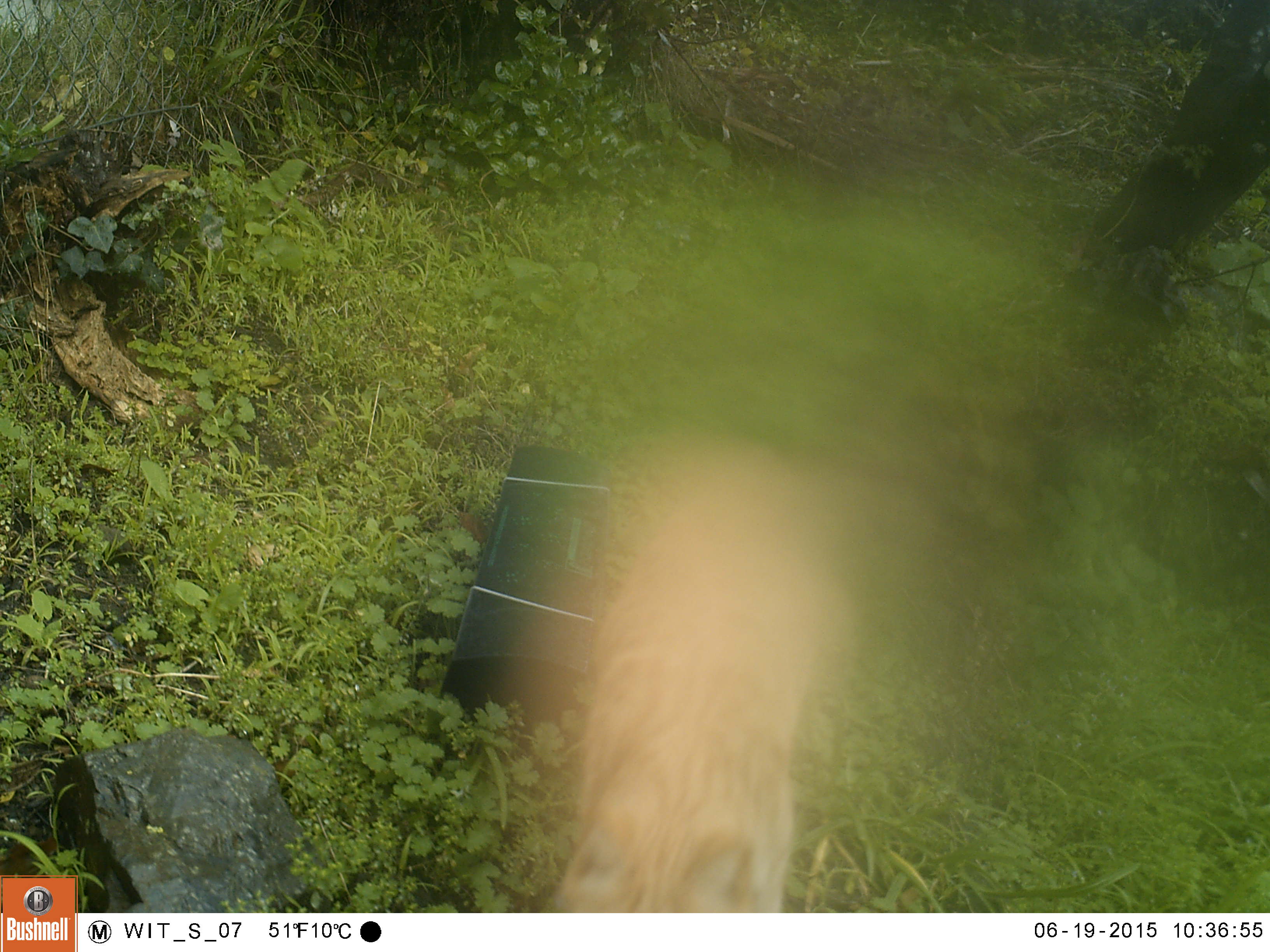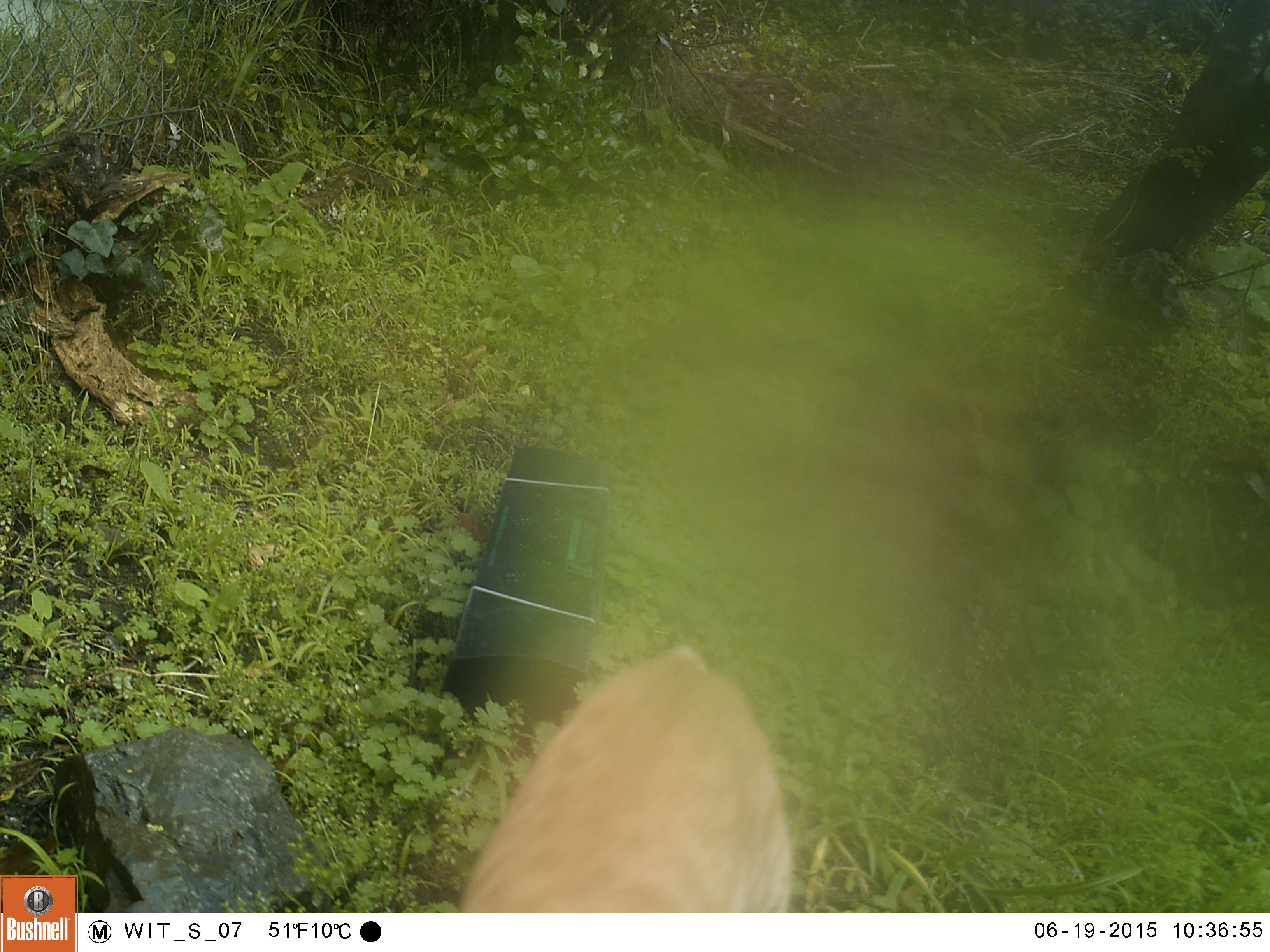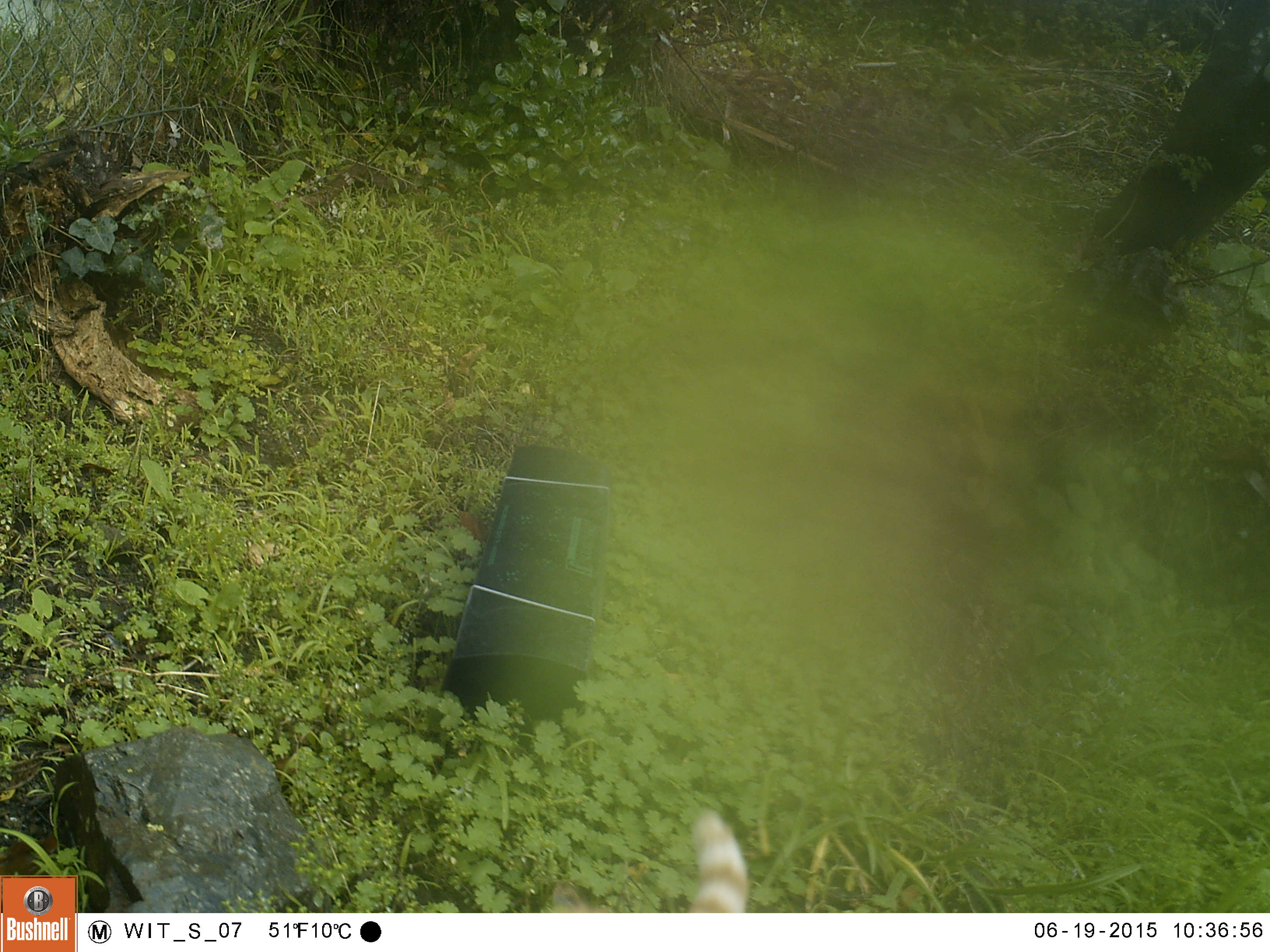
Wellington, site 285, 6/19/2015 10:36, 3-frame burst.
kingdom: Animalia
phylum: Chordata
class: Mammalia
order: Carnivora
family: Felidae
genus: Felis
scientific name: Felis catus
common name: cat